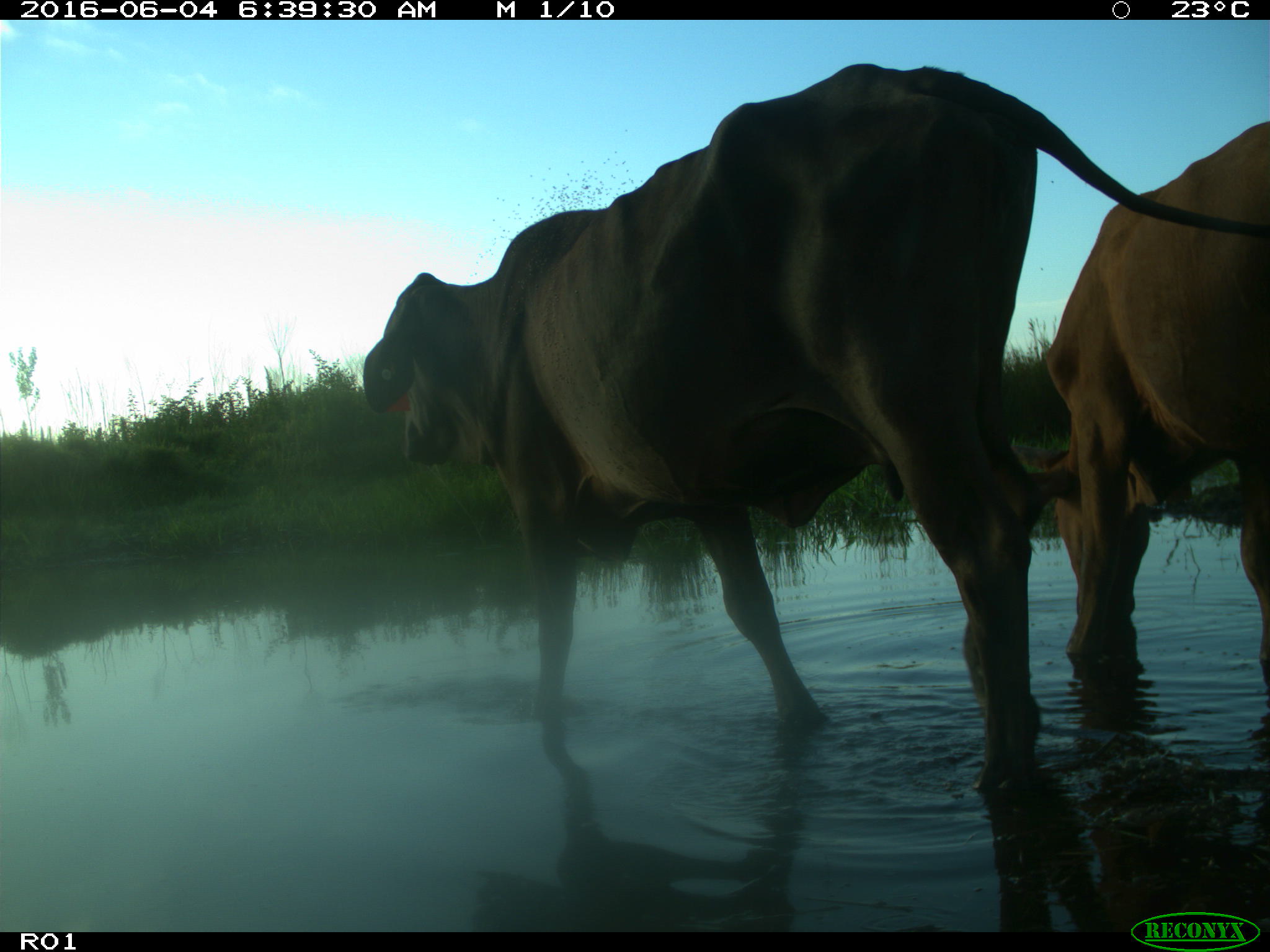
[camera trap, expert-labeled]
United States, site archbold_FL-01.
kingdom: Animalia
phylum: Chordata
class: Mammalia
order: Artiodactyla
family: Bovidae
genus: Bos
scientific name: Bos taurus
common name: domestic cow